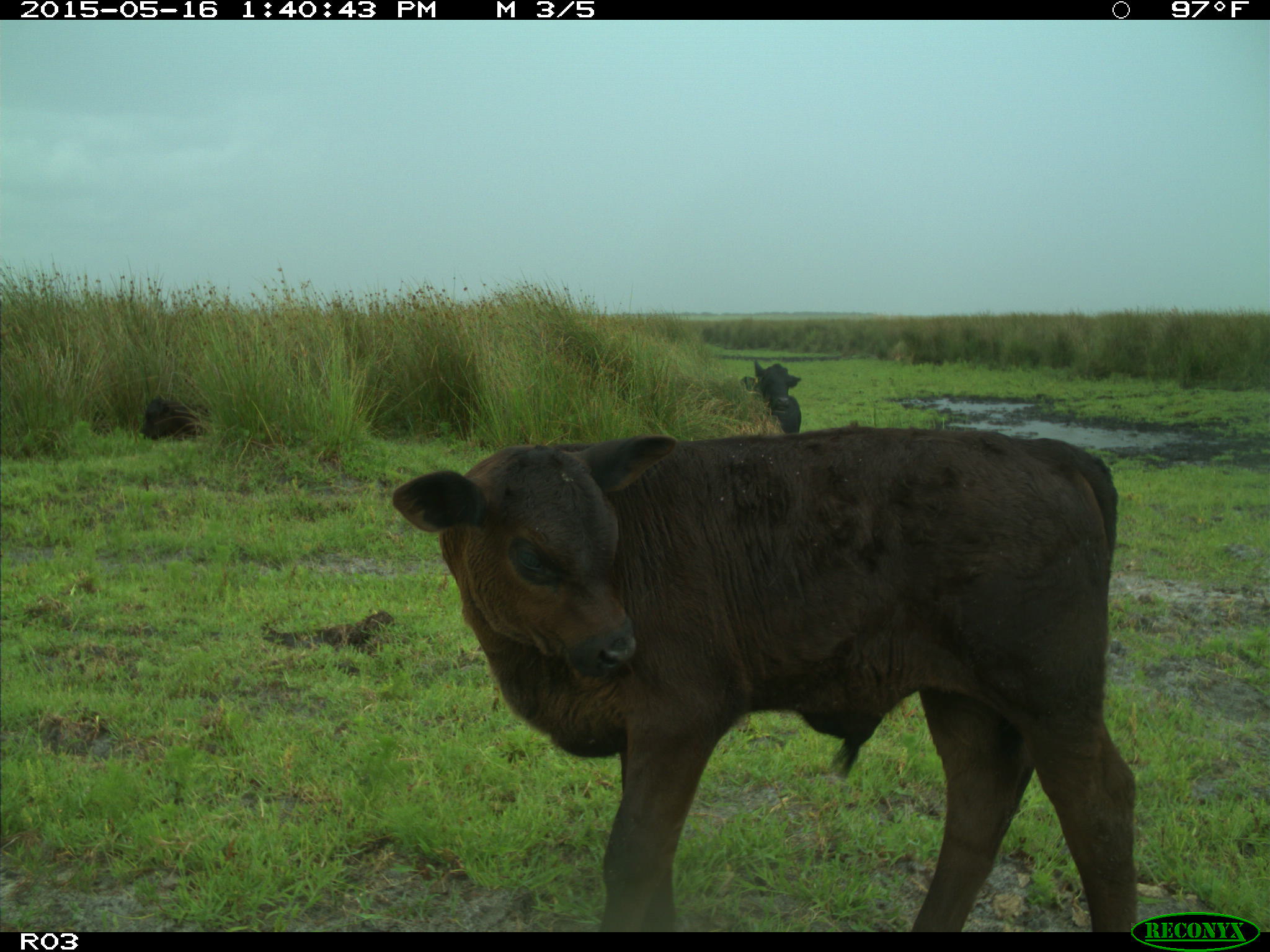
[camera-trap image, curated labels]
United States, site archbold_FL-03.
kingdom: Animalia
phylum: Chordata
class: Mammalia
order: Artiodactyla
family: Bovidae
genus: Bos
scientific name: Bos taurus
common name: domestic cow